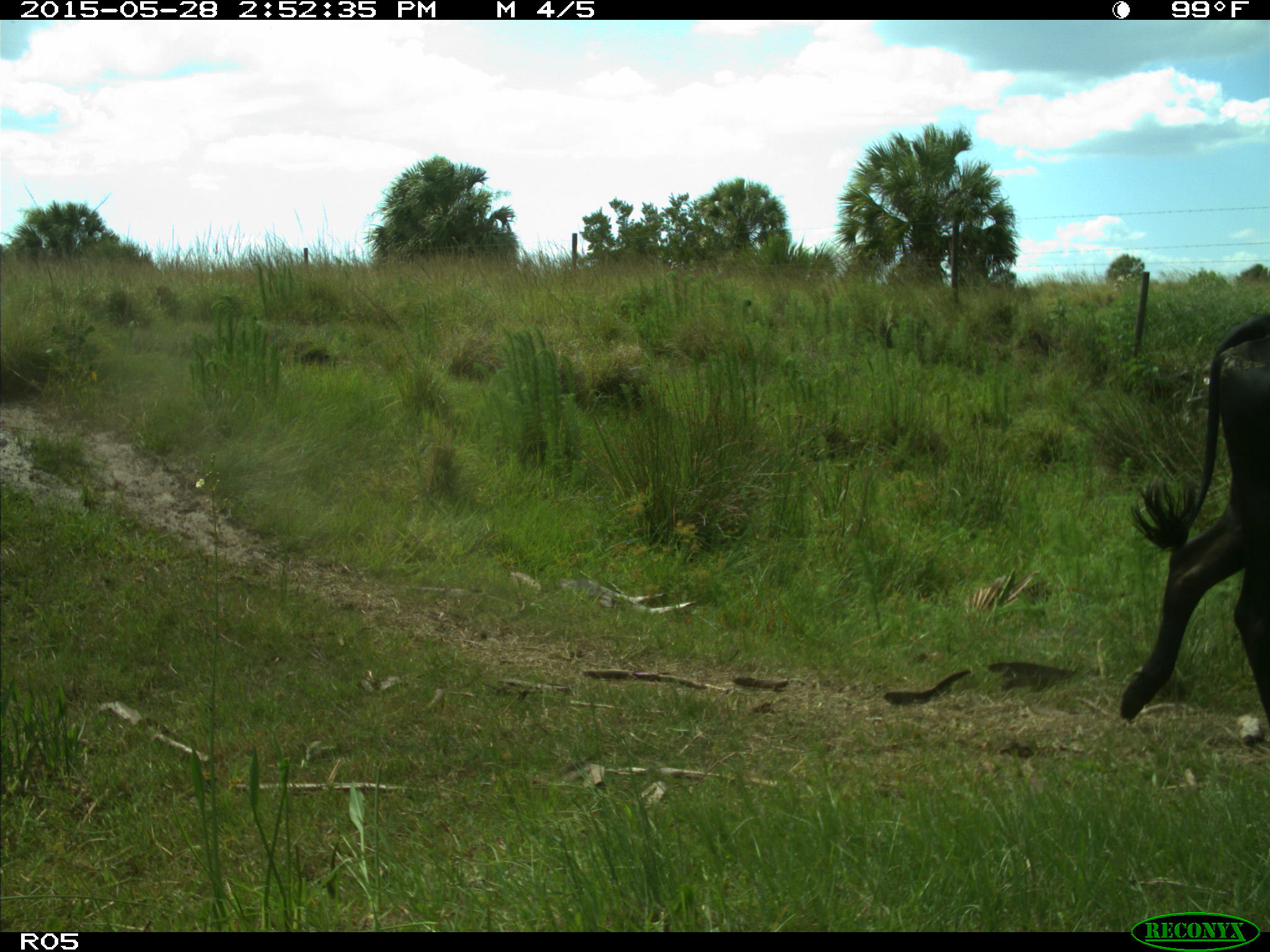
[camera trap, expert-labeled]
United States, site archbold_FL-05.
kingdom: Animalia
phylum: Chordata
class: Mammalia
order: Artiodactyla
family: Bovidae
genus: Bos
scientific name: Bos taurus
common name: domestic cow